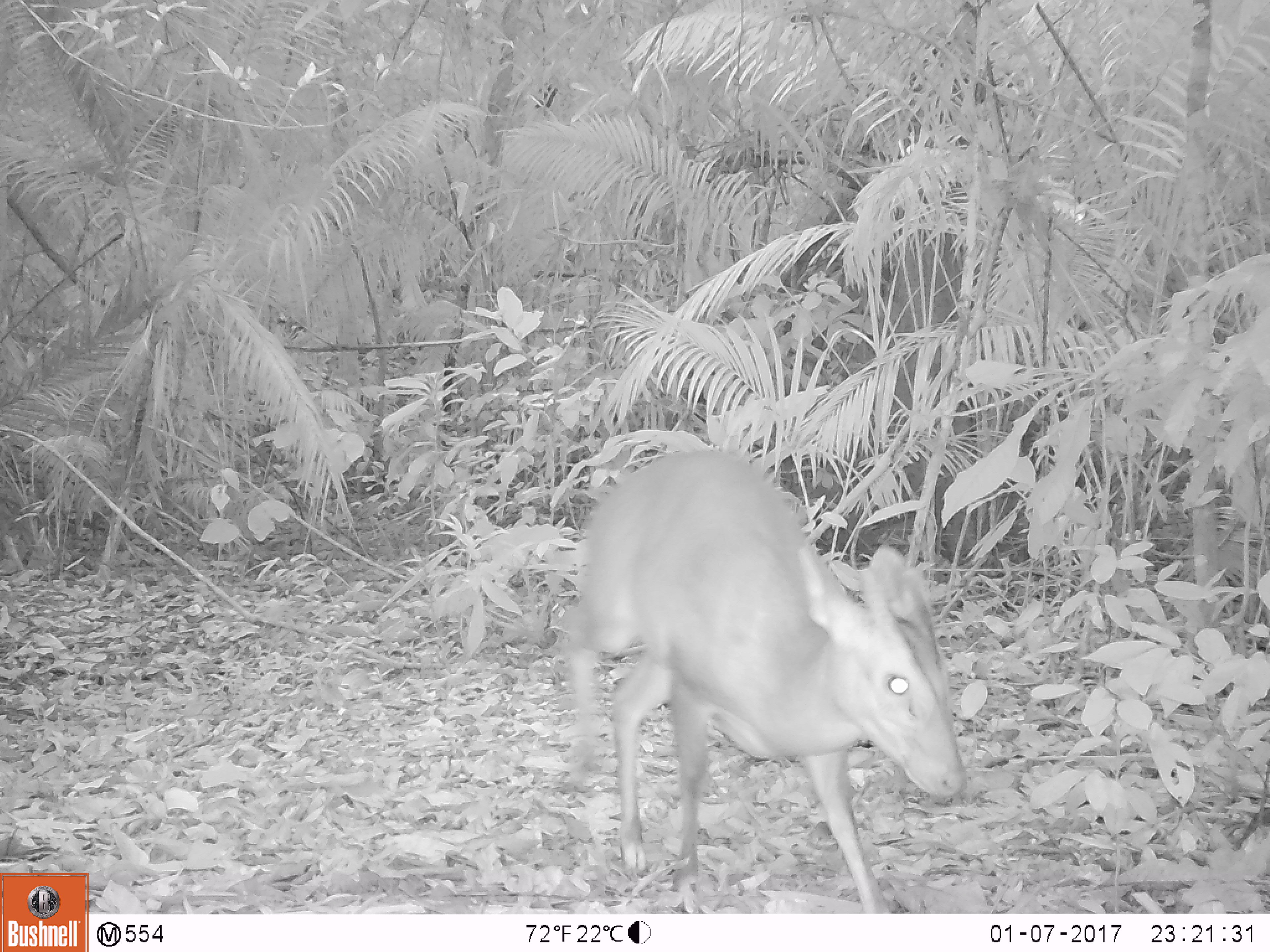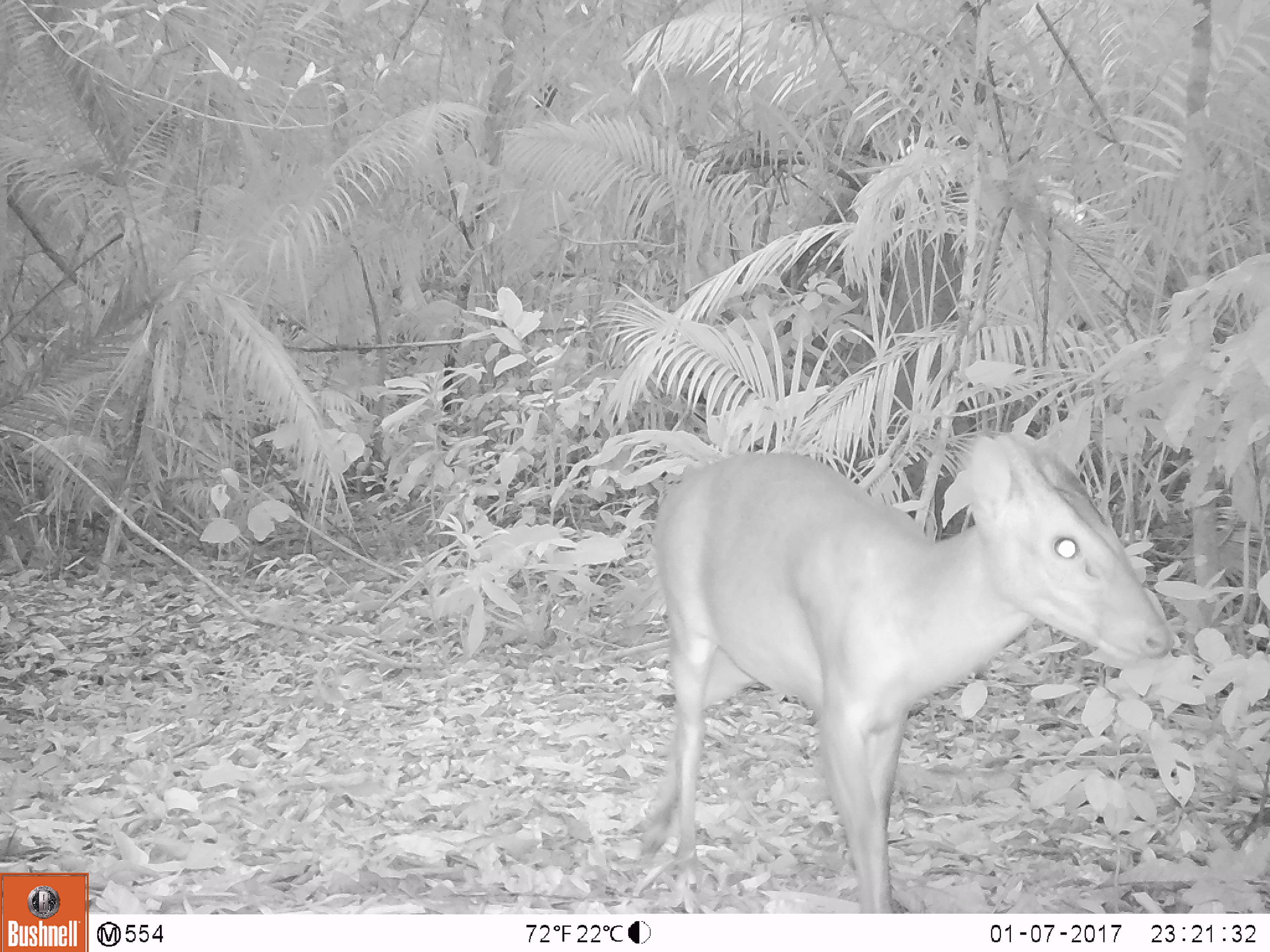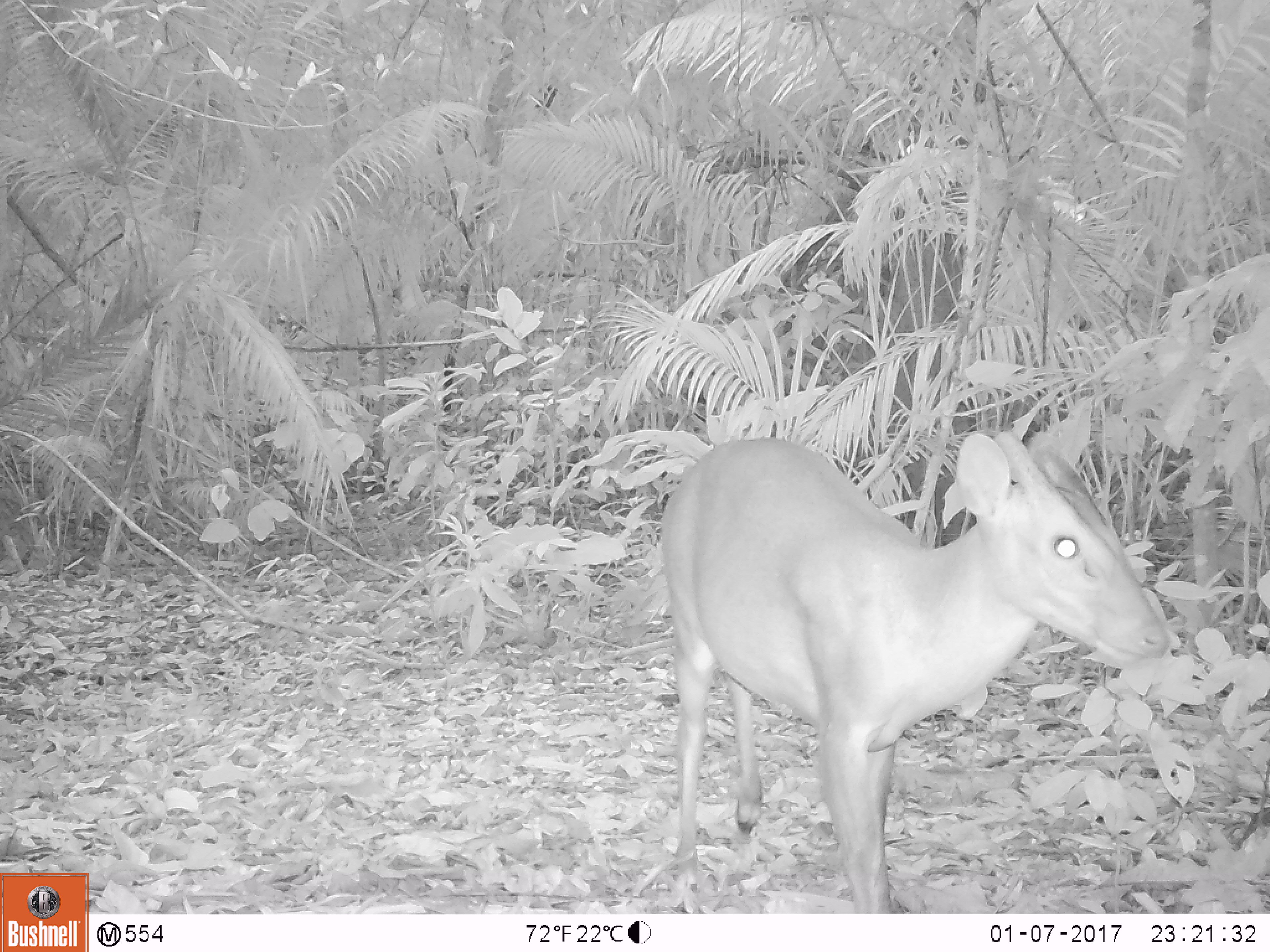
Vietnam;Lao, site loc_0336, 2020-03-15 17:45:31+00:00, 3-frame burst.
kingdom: Animalia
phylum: Chordata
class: Mammalia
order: Artiodactyla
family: Cervidae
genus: Muntiacus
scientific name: Muntiacus vuquangensis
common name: large-antlered muntjac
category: large antlered muntjac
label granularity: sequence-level